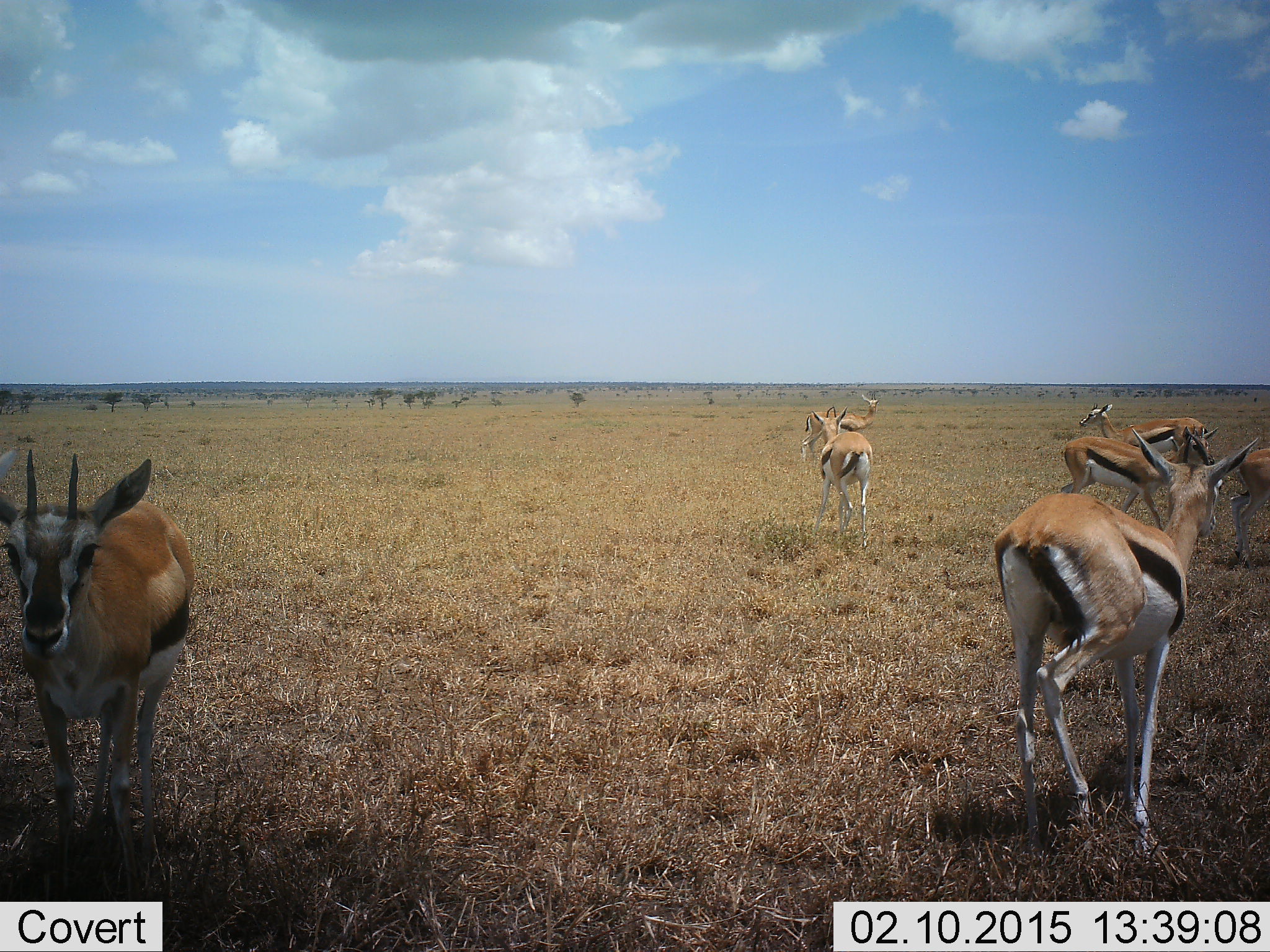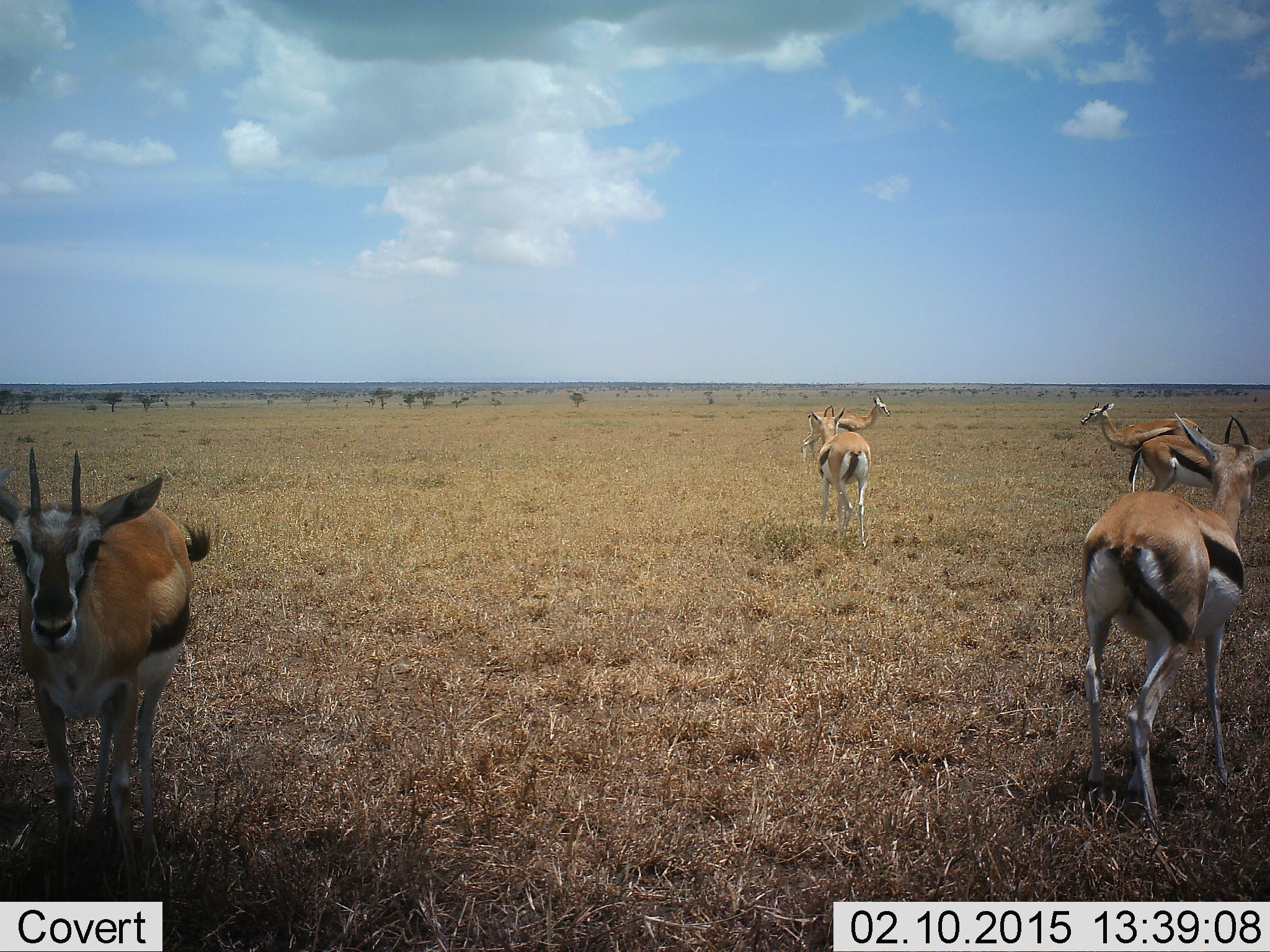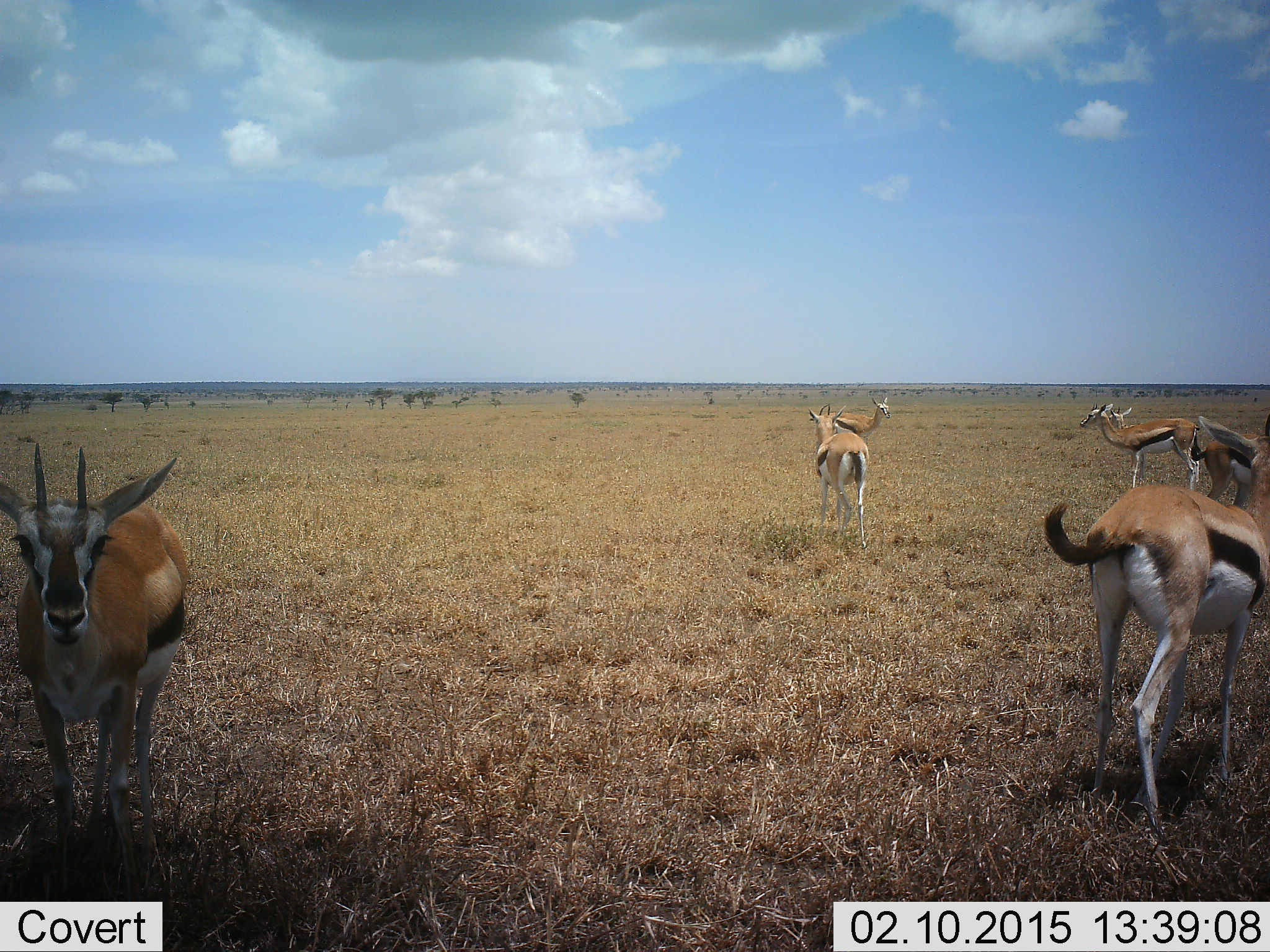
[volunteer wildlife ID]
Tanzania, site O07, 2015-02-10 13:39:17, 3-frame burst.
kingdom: Animalia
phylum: Chordata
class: Mammalia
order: Artiodactyla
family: Bovidae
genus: Eudorcas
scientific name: Eudorcas thomsonii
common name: thomson's gazelle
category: gazellethomsons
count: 6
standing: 90%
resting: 0%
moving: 60%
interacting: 0%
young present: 10%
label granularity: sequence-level